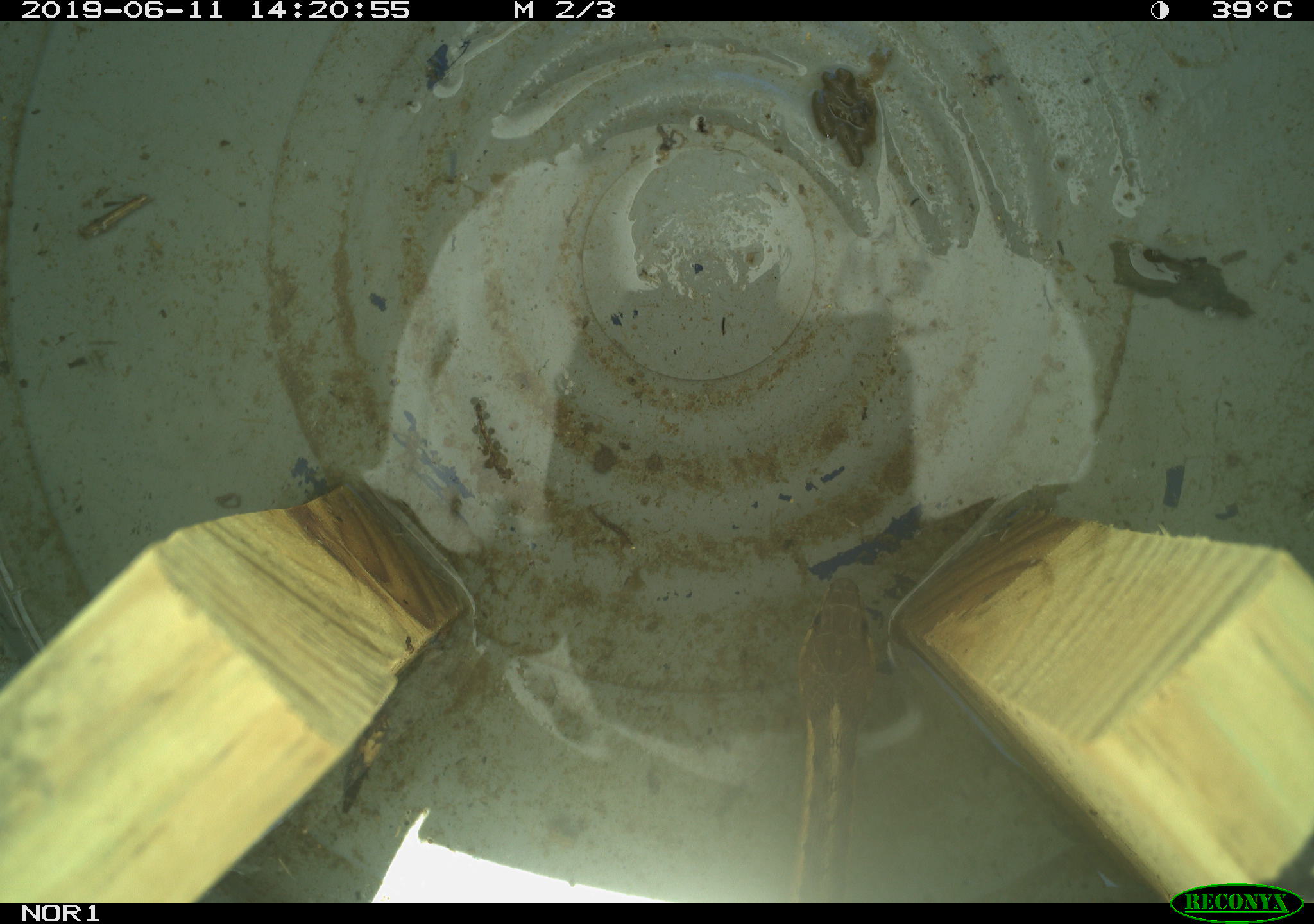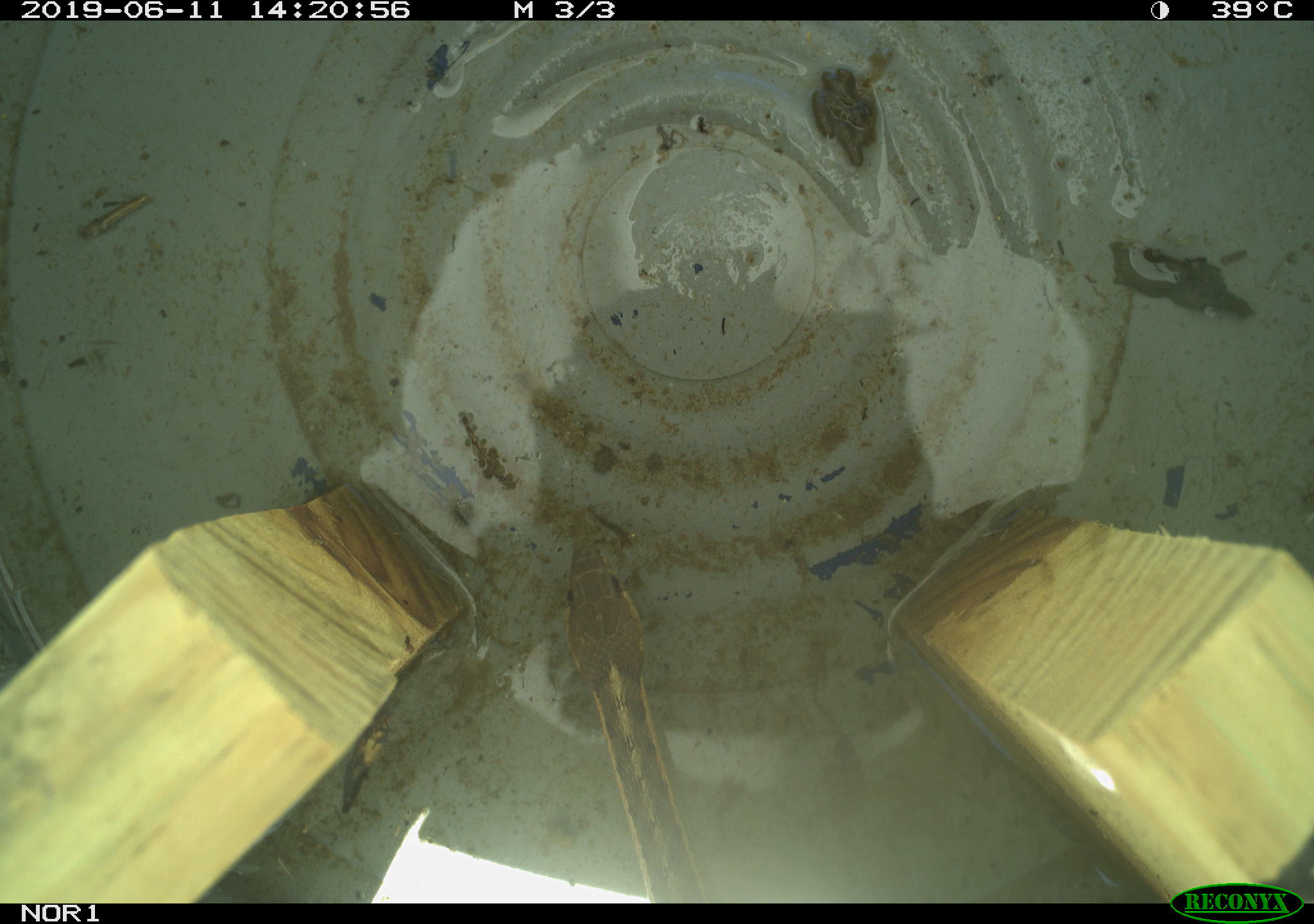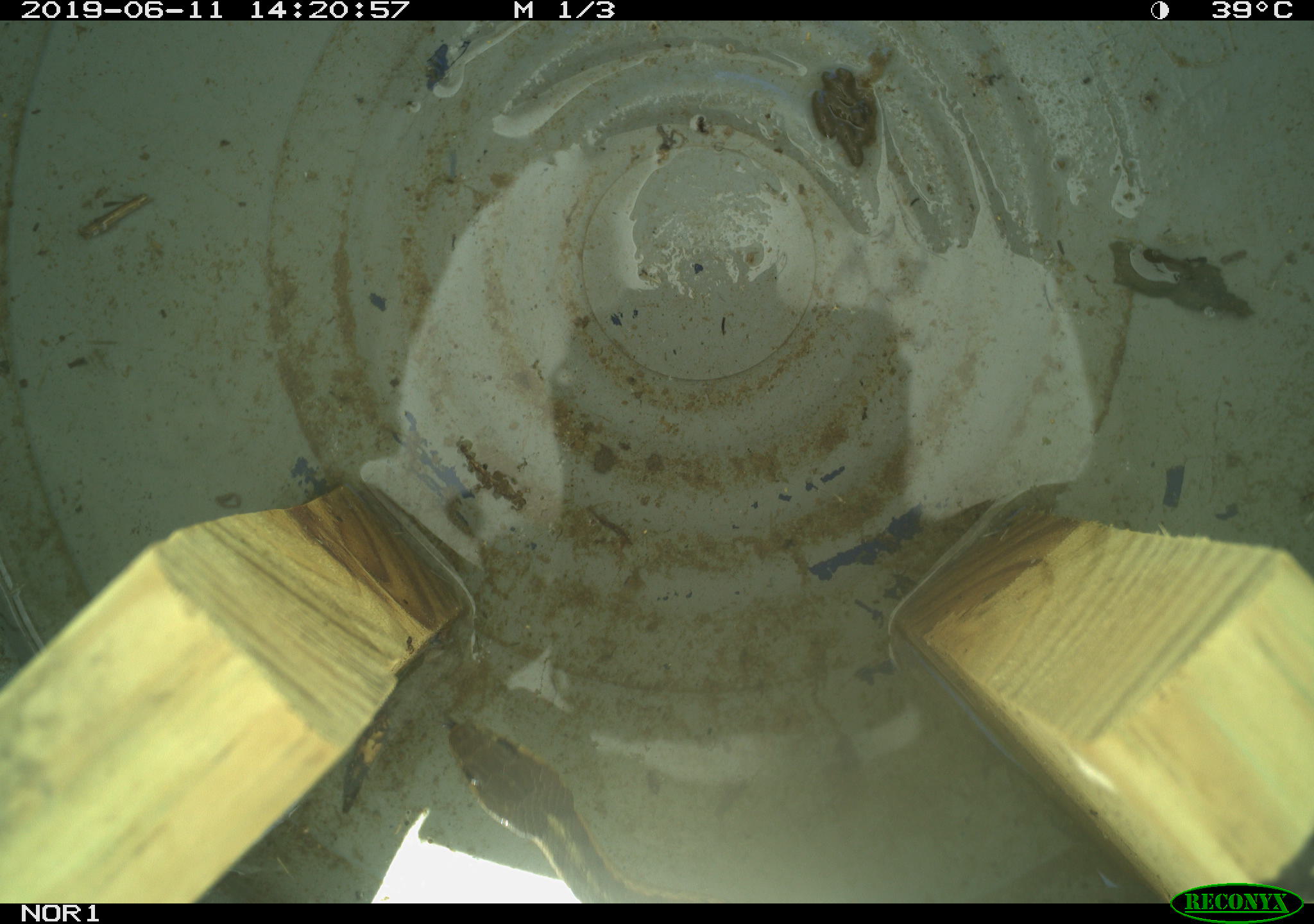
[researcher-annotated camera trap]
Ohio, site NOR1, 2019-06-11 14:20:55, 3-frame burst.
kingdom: Animalia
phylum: Chordata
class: Reptilia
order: Squamata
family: Colubridae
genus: Thamnophis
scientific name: Thamnophis sirtalis sirtalis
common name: eastern gartersnake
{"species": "eastern gartersnake (Thamnophis sirtalis sirtalis)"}